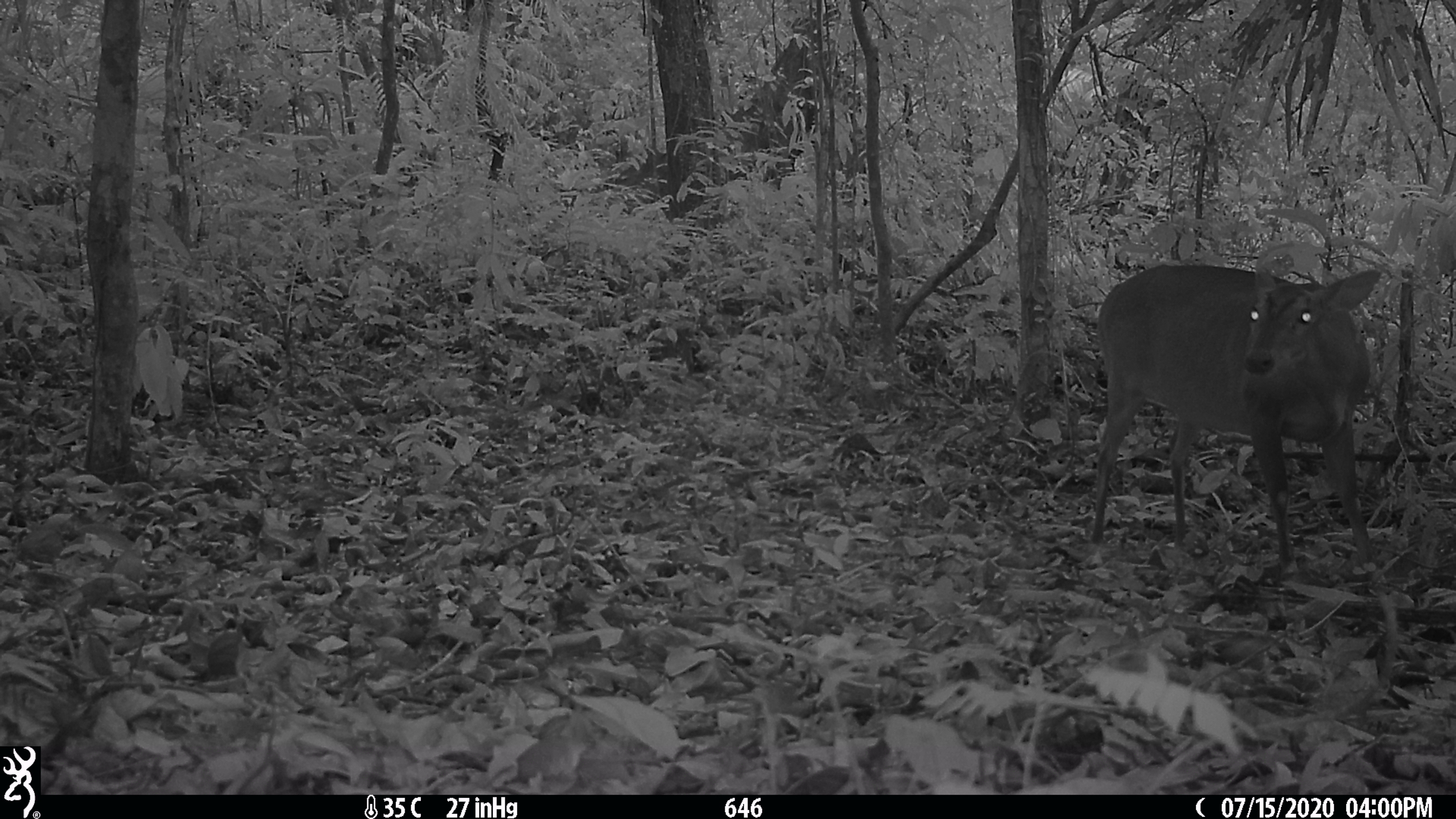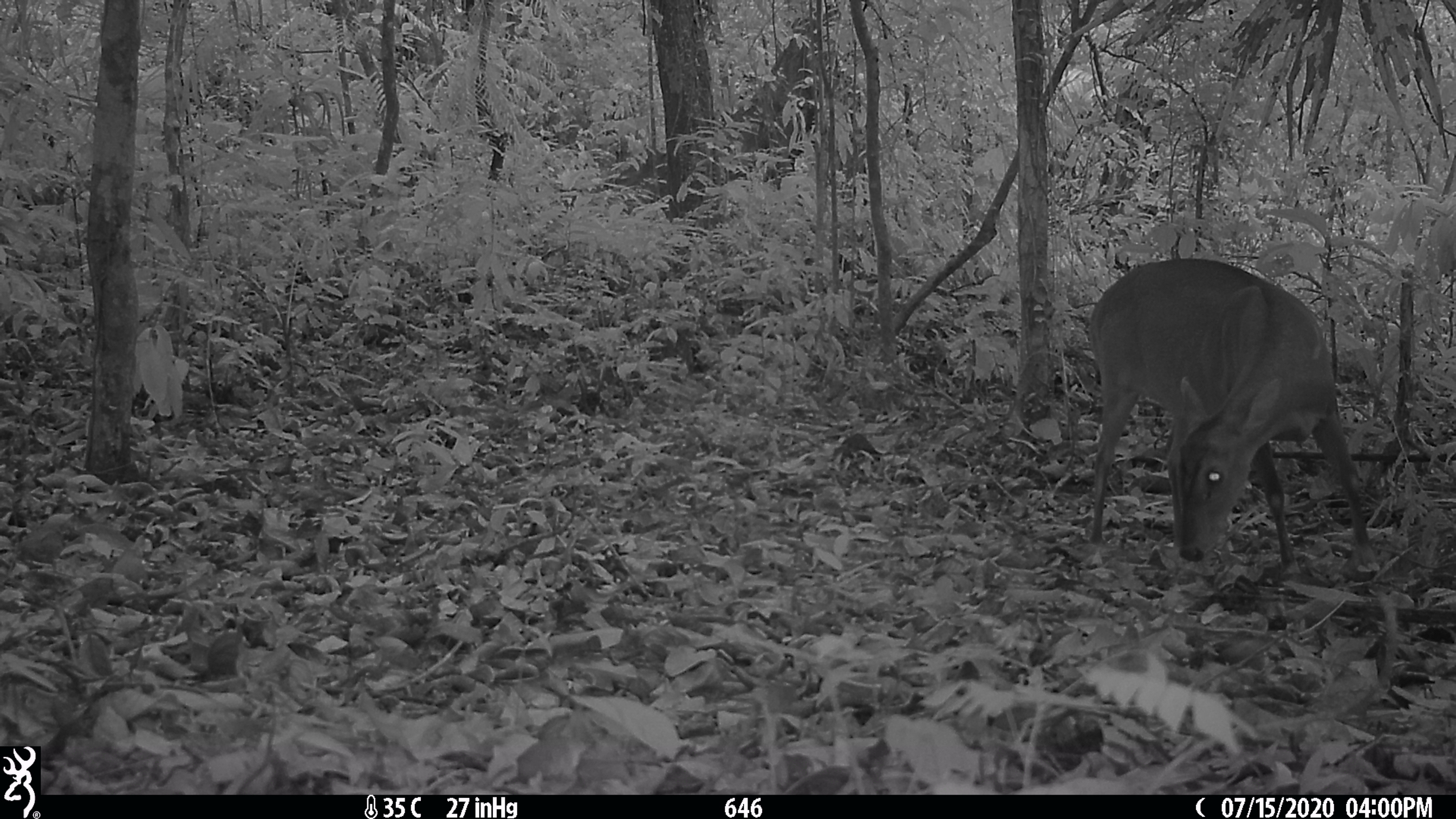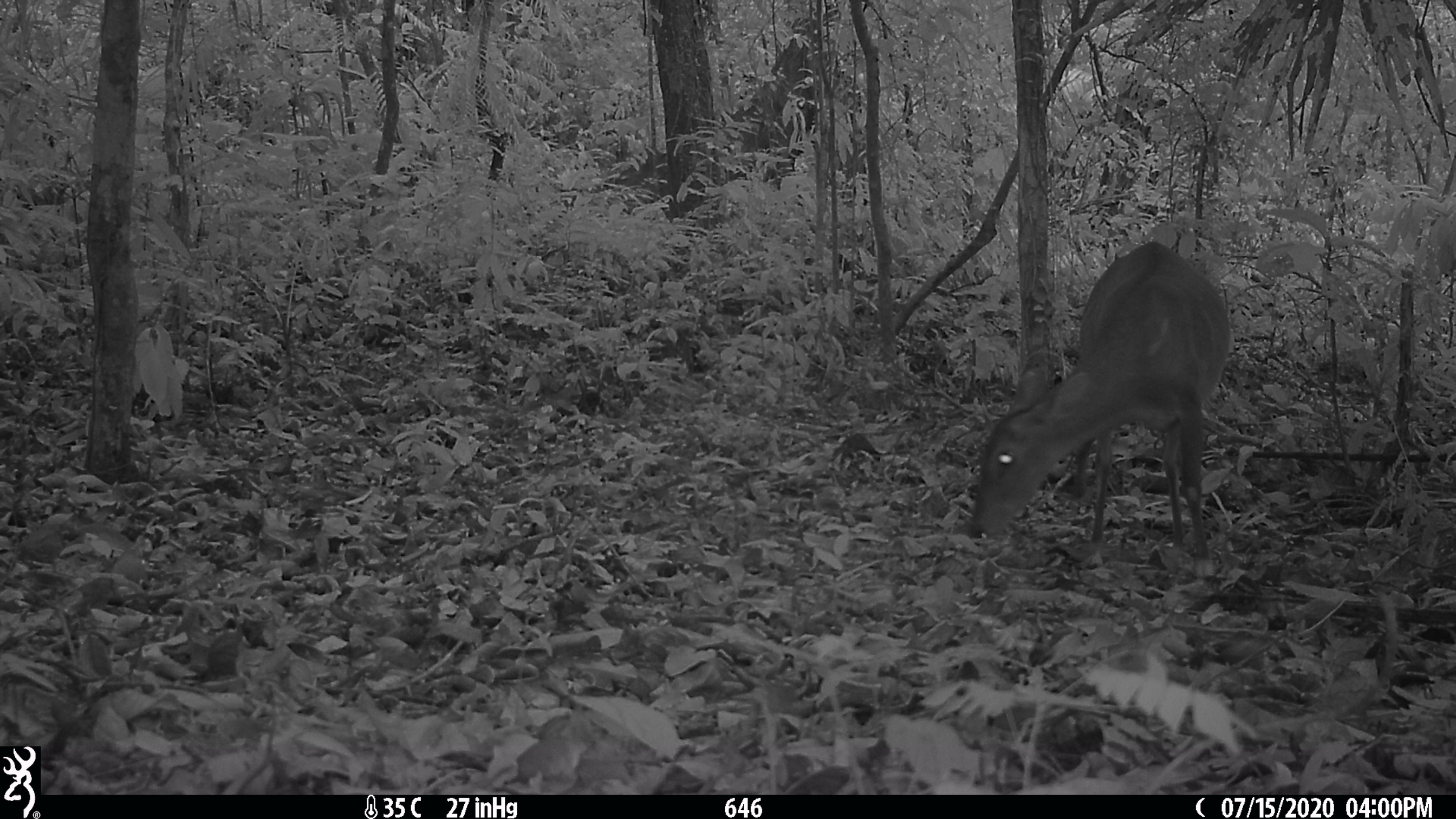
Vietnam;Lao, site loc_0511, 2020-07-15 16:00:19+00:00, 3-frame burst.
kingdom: Animalia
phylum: Chordata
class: Mammalia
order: Artiodactyla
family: Cervidae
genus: Muntiacus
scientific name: Muntiacus vuquangensis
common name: large-antlered muntjac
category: large antlered muntjac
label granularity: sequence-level